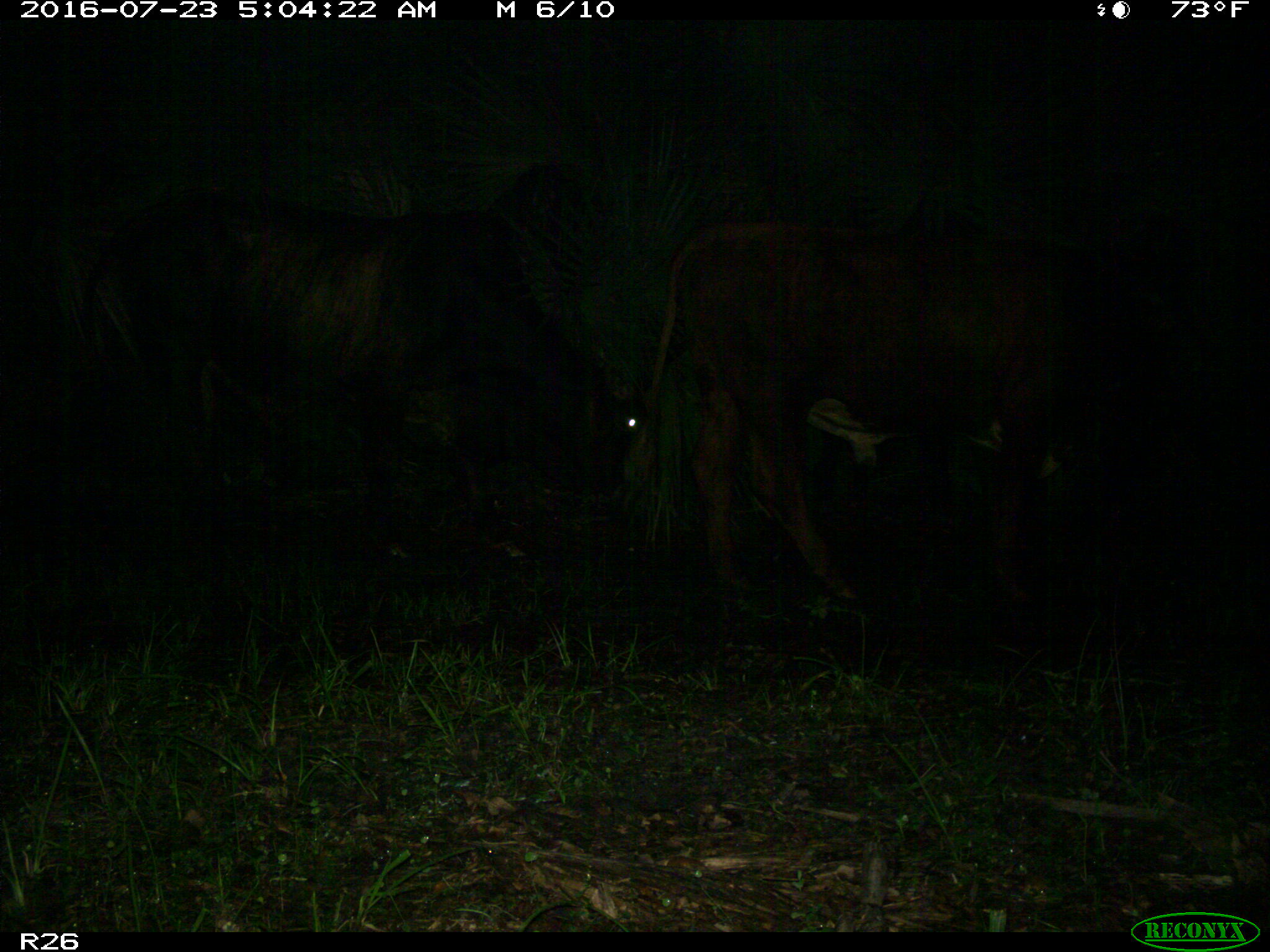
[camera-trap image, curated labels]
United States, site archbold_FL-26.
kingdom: Animalia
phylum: Chordata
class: Mammalia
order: Artiodactyla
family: Bovidae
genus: Bos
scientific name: Bos taurus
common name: domestic cow